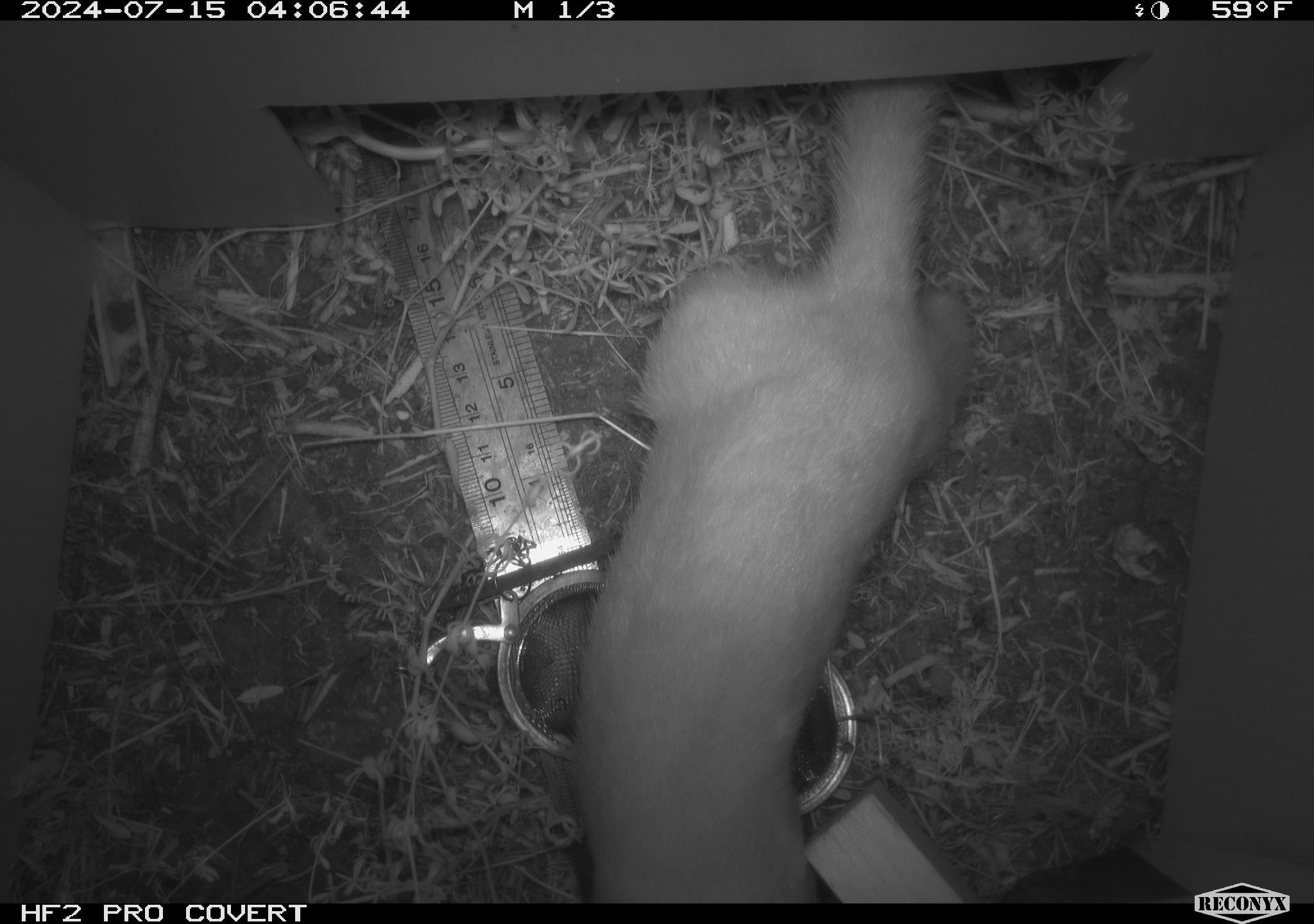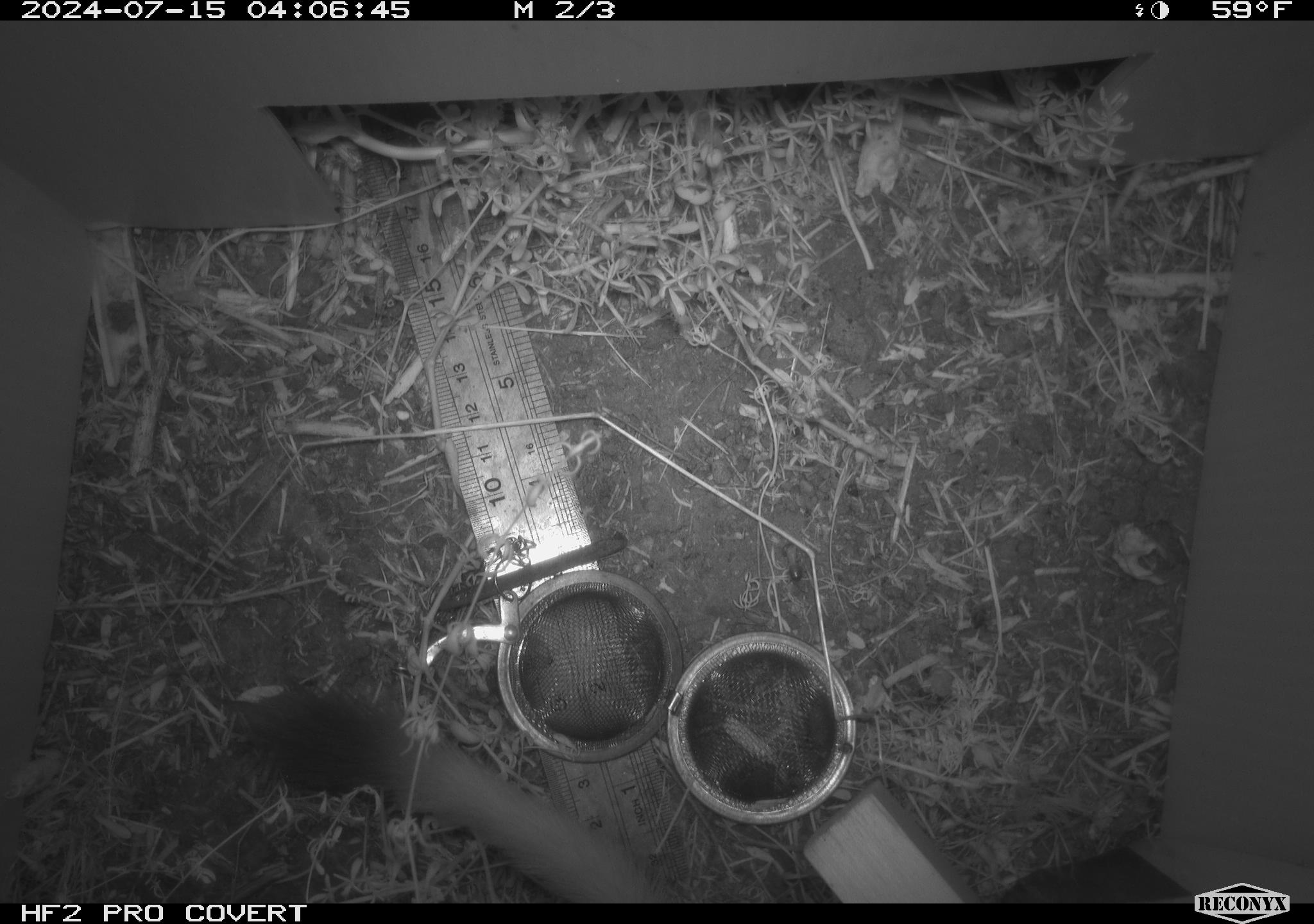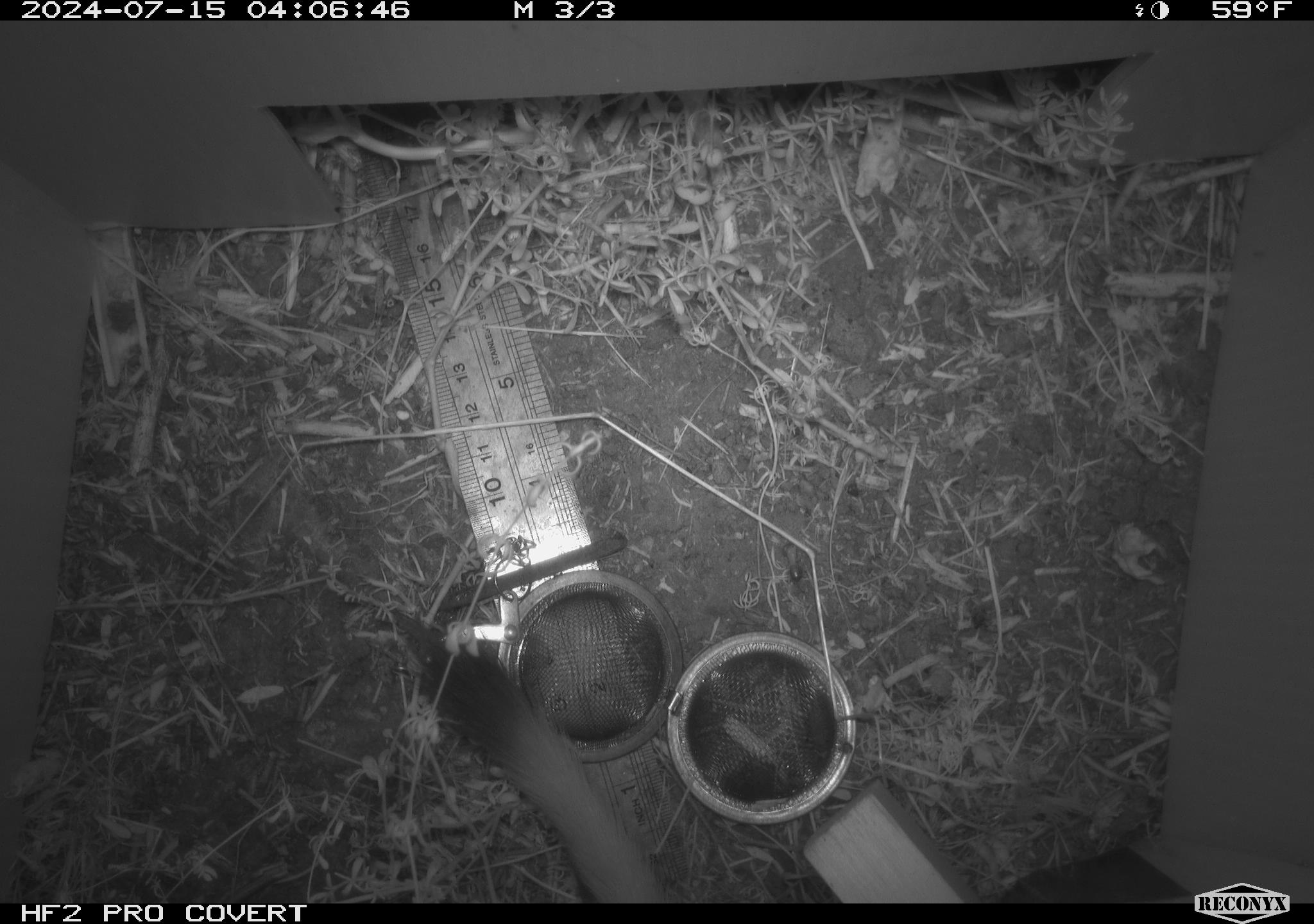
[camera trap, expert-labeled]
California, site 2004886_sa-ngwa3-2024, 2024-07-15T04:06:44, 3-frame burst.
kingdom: Animalia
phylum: Chordata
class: Mammalia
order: Carnivora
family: Mustelidae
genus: Neogale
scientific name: Neogale frenata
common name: long-tailed weasel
Long-tailed weasel (Neogale frenata).